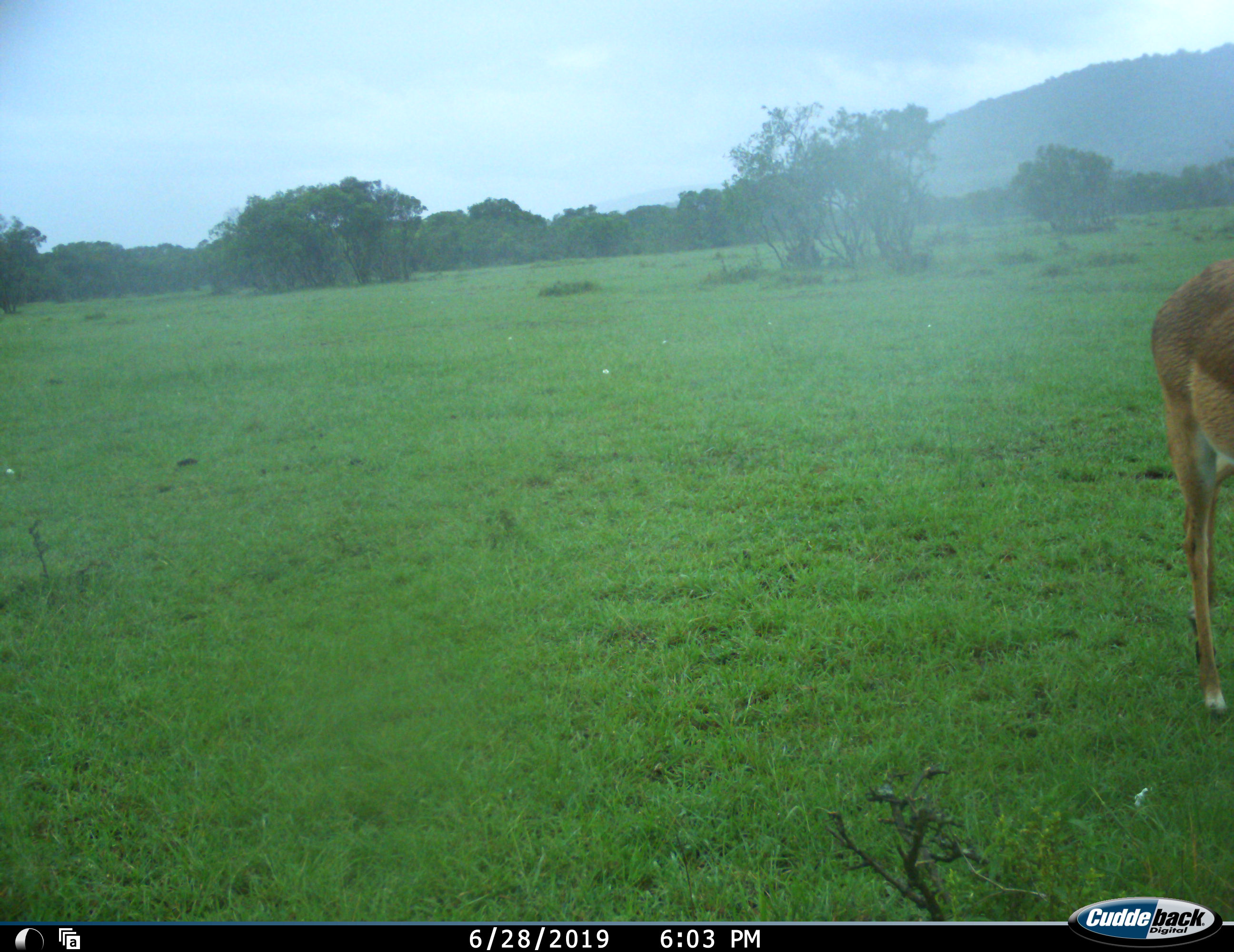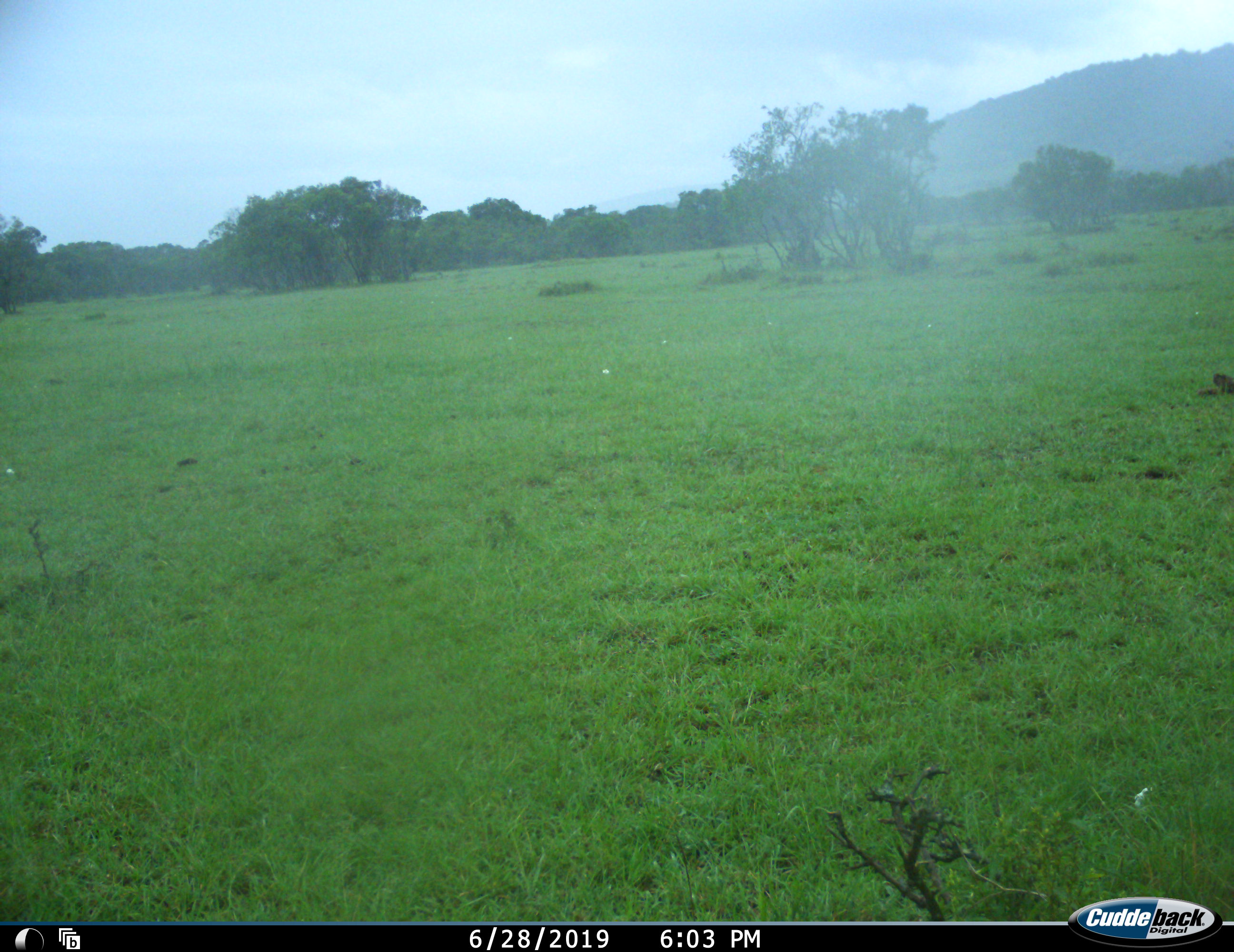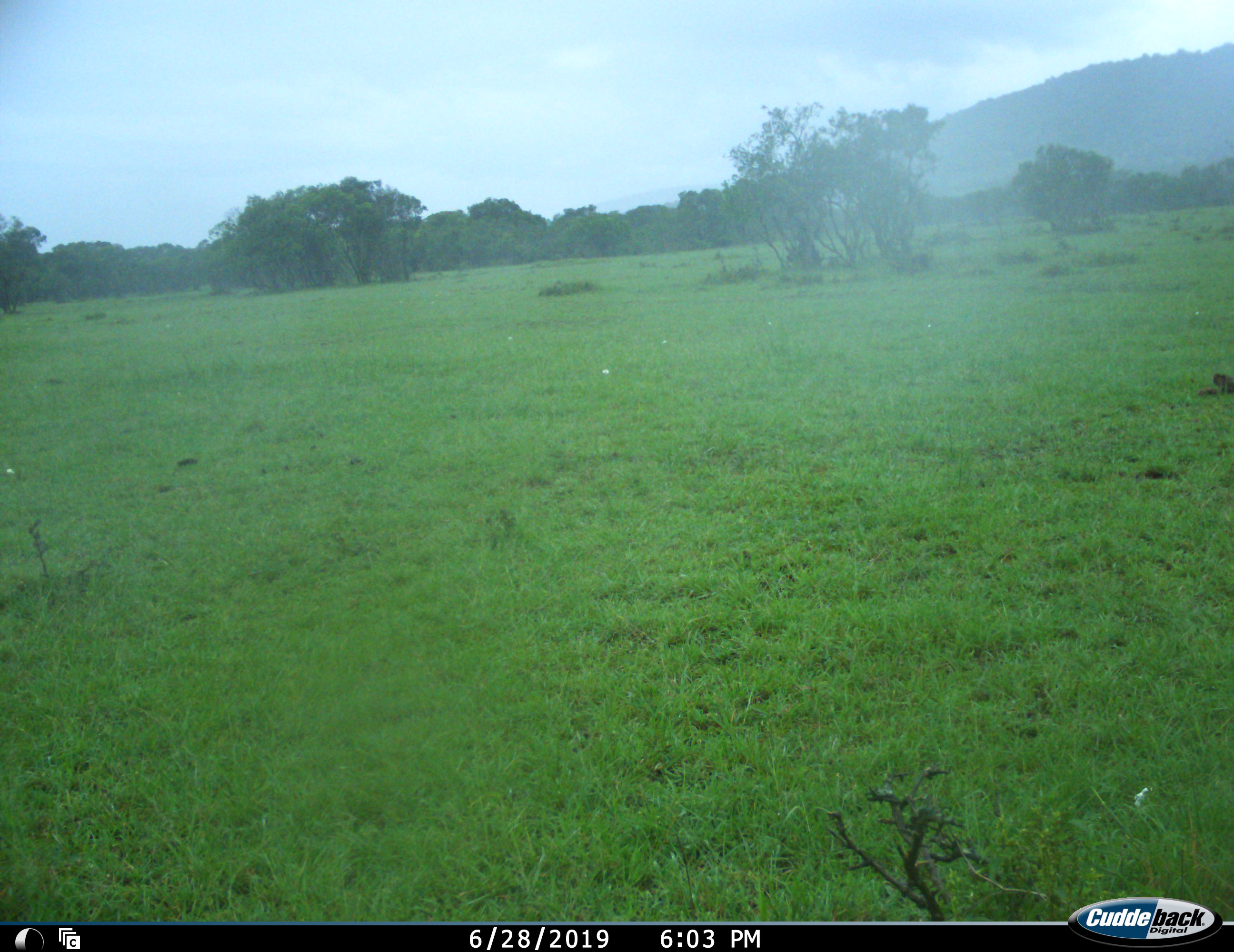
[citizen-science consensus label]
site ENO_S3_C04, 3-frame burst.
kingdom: Animalia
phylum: Chordata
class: Mammalia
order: Artiodactyla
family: Bovidae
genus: Aepyceros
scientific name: Aepyceros melampus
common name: impala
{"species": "impala (Aepyceros melampus)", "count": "1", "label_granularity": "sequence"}